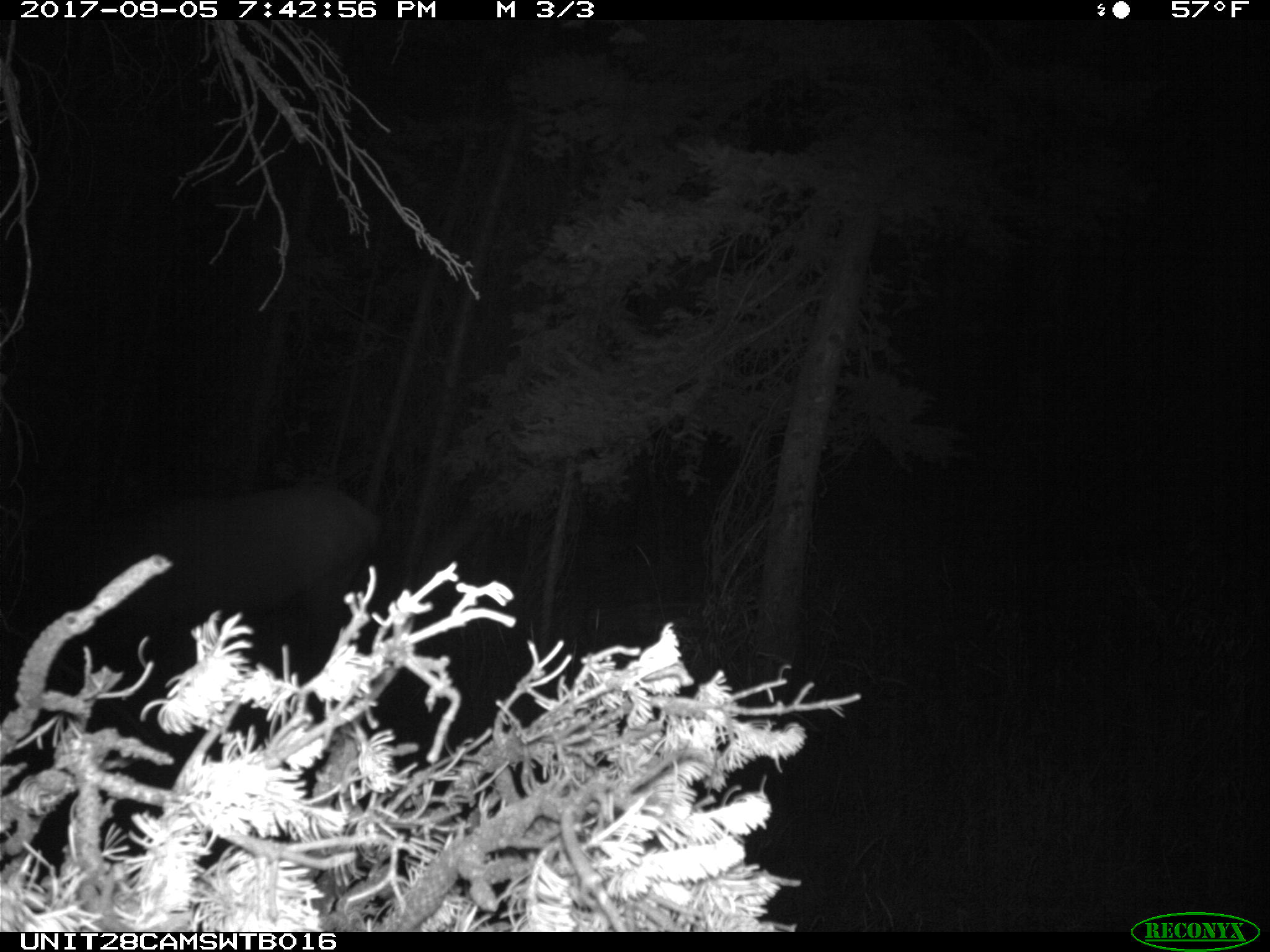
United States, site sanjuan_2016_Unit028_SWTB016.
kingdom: Animalia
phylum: Chordata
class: Mammalia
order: Artiodactyla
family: Cervidae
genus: Cervus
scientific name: Cervus elaphus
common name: red deer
Cervus elaphus (red deer).